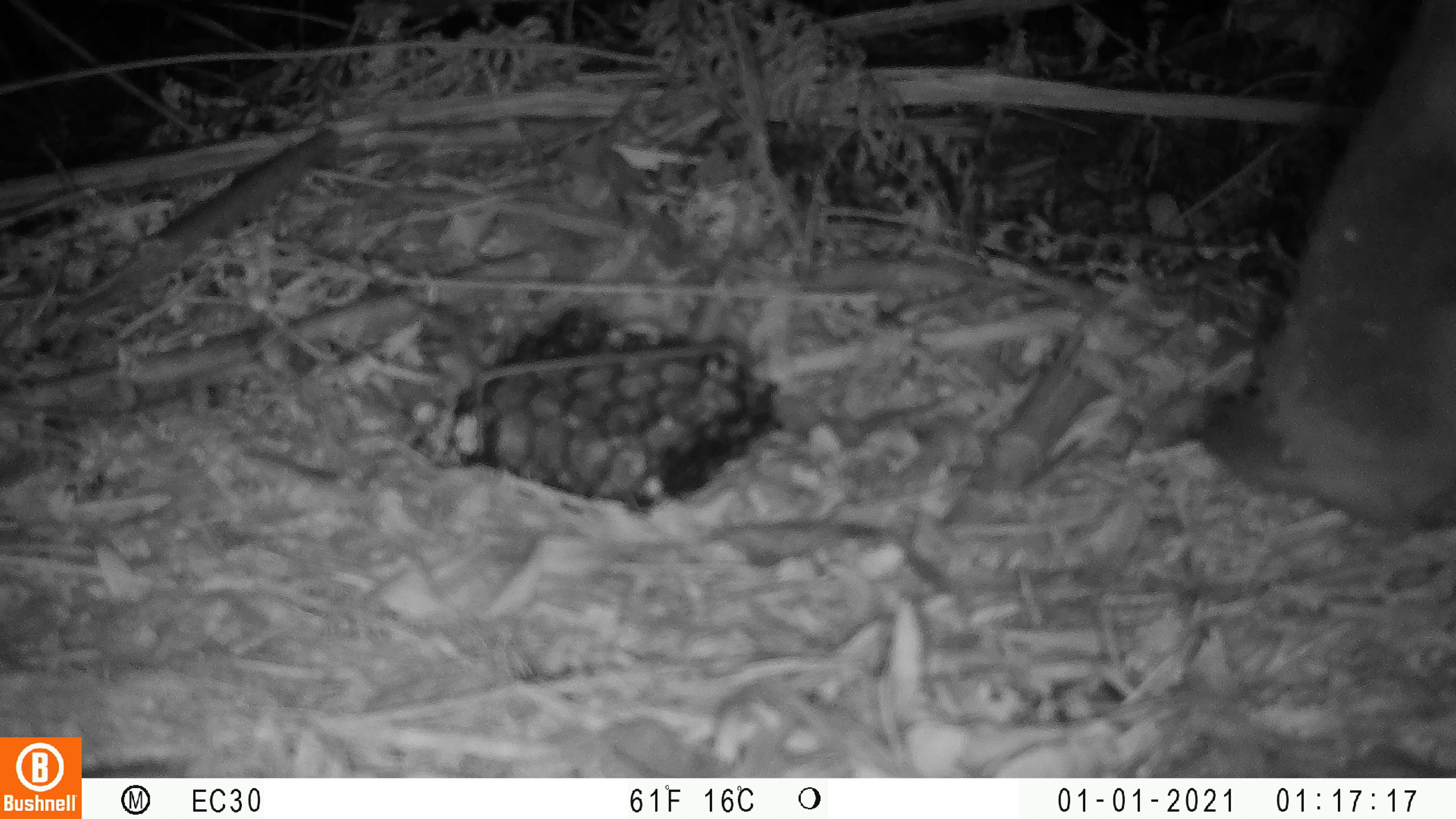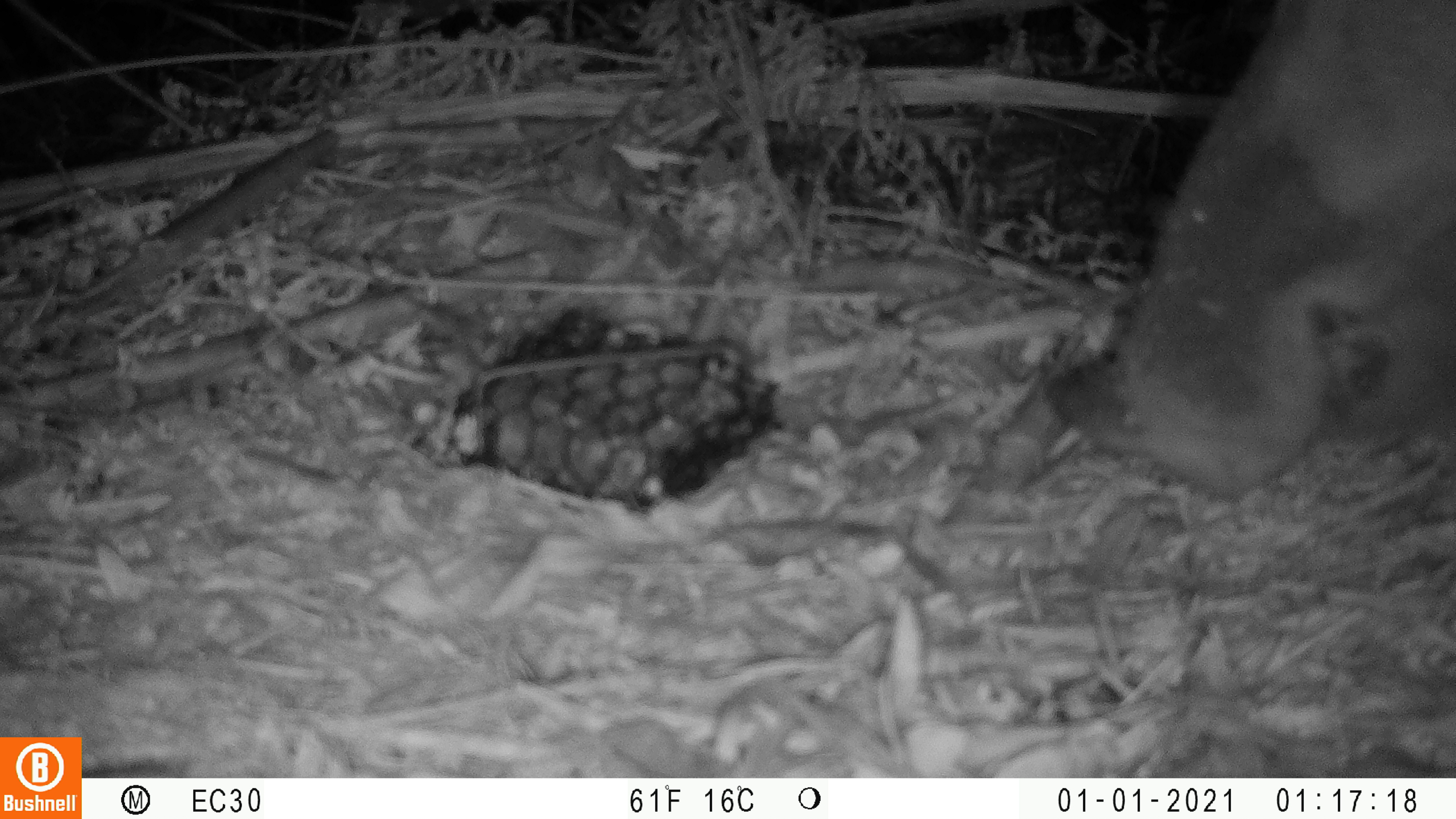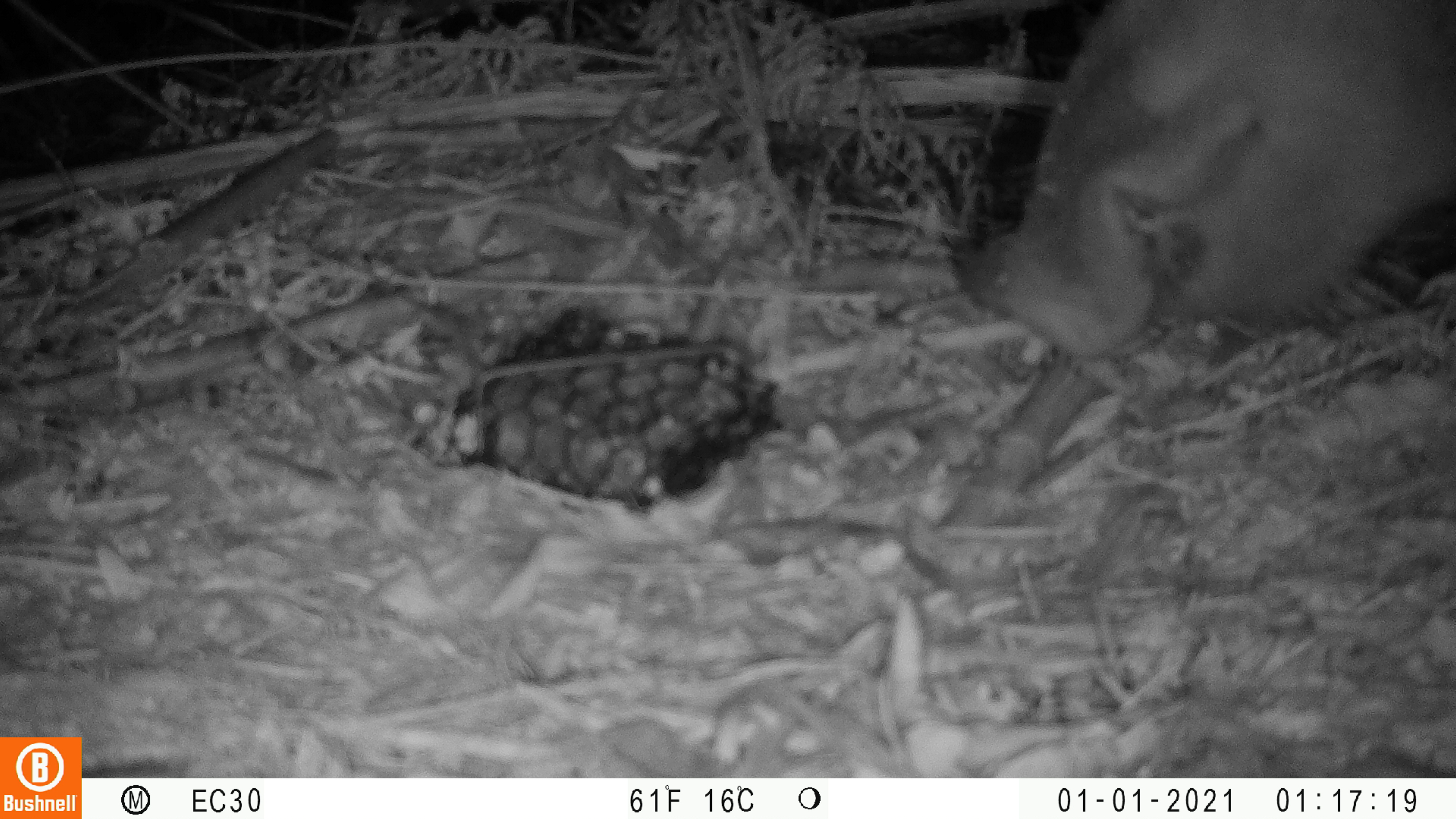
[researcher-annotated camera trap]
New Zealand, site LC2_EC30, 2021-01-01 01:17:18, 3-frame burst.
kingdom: Animalia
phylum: Chordata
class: Mammalia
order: Artiodactyla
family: Suidae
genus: Sus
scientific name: Sus scrofa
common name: pig